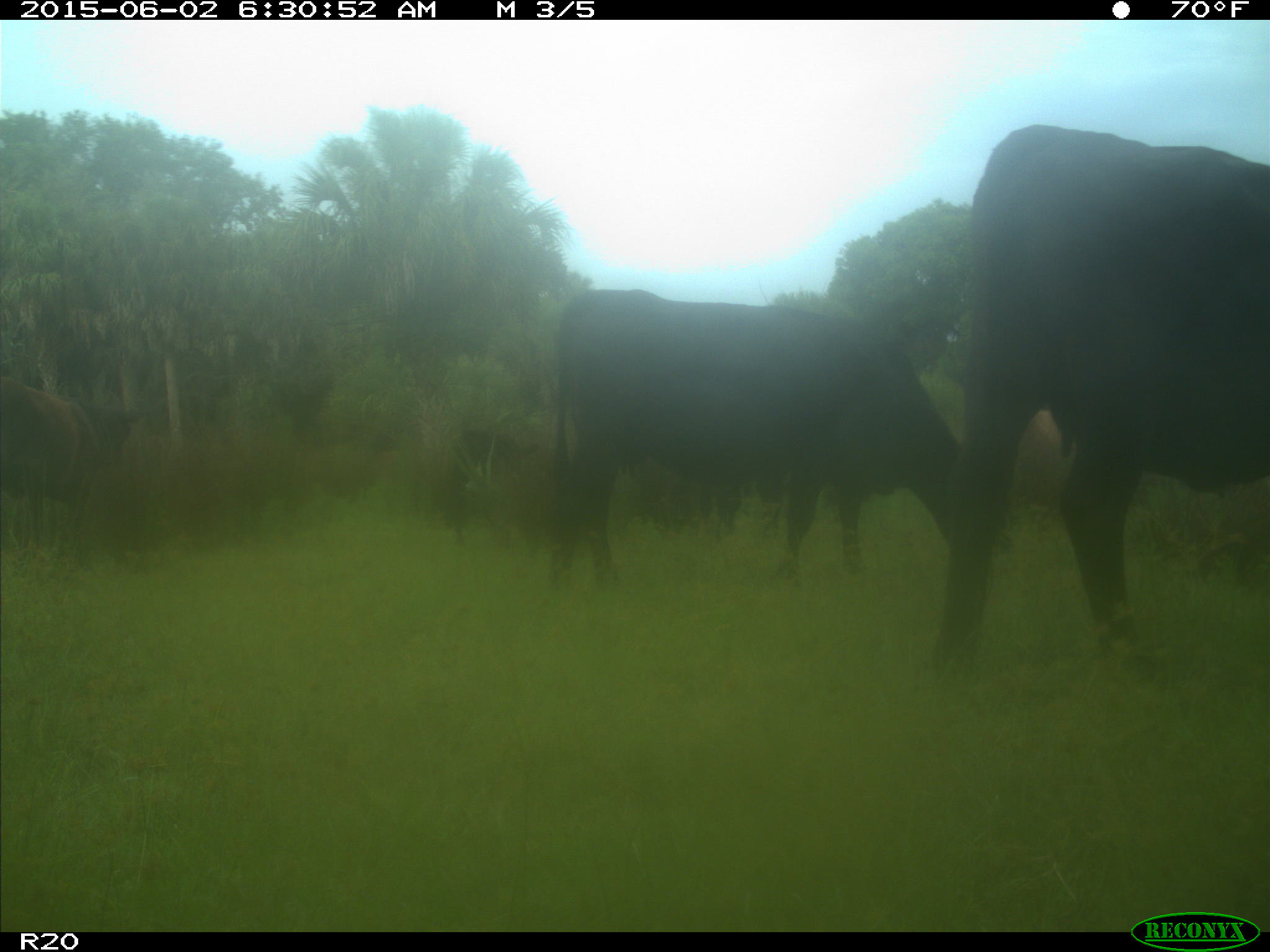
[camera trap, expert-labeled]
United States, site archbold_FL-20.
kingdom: Animalia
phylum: Chordata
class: Mammalia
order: Artiodactyla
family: Bovidae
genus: Bos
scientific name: Bos taurus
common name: domestic cow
Bos taurus (domestic cow).